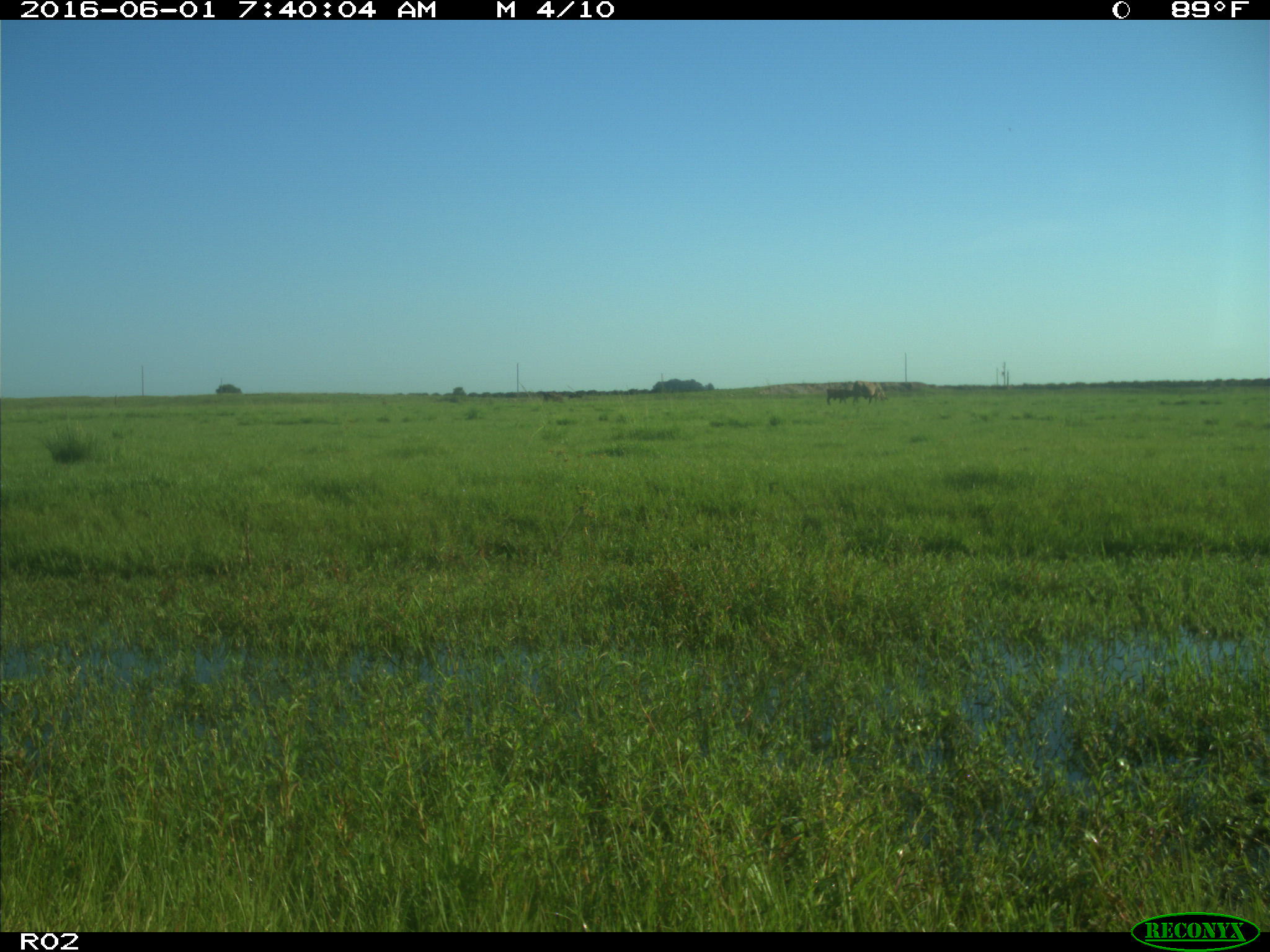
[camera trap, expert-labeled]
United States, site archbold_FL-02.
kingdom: Animalia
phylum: Chordata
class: Mammalia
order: Artiodactyla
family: Bovidae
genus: Bos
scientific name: Bos taurus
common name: domestic cow